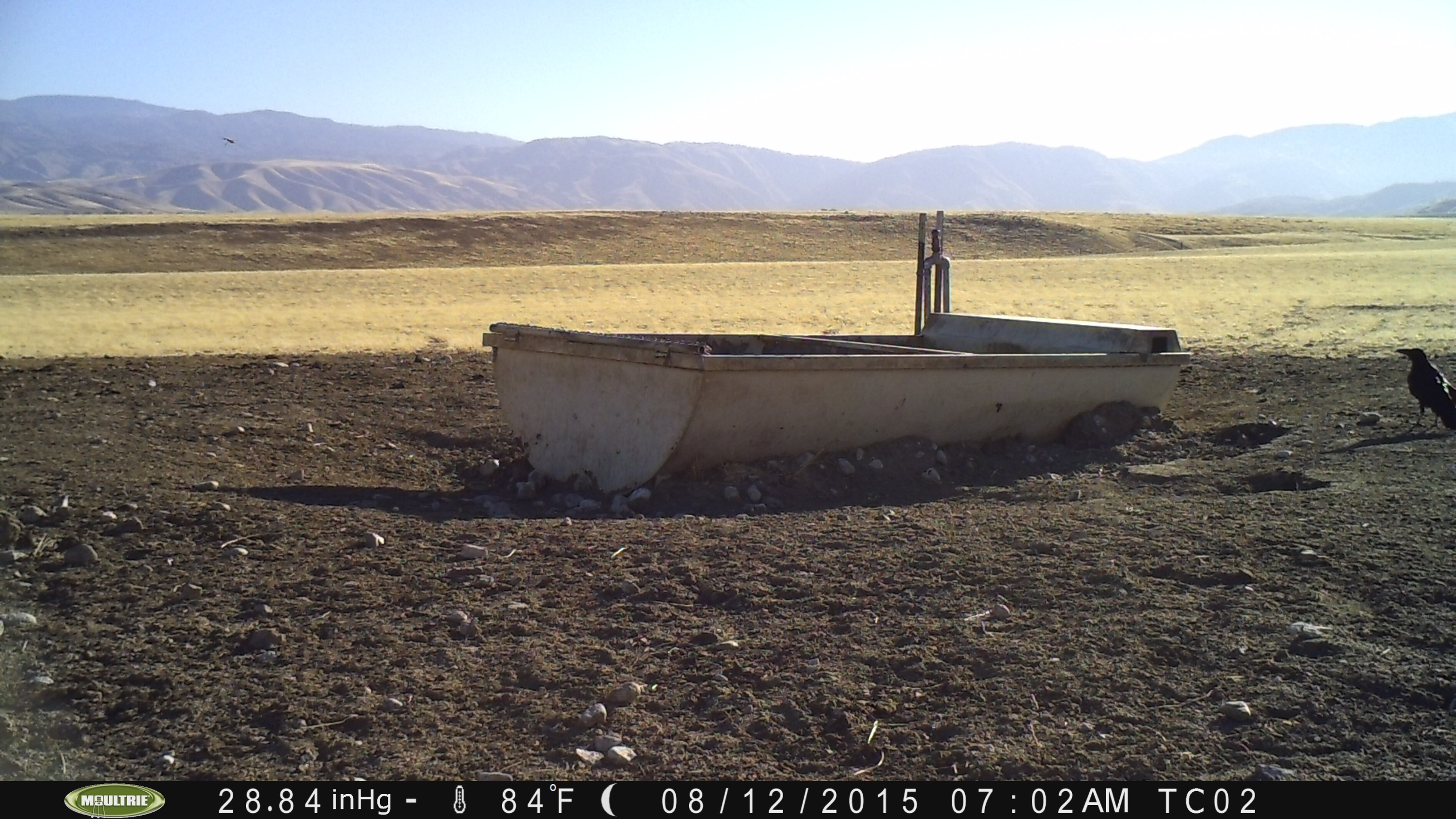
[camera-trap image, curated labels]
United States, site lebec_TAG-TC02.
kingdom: Animalia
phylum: Chordata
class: Aves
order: Passeriformes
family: Corvidae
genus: Corvus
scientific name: Corvus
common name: crows and ravens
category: unidentified corvus